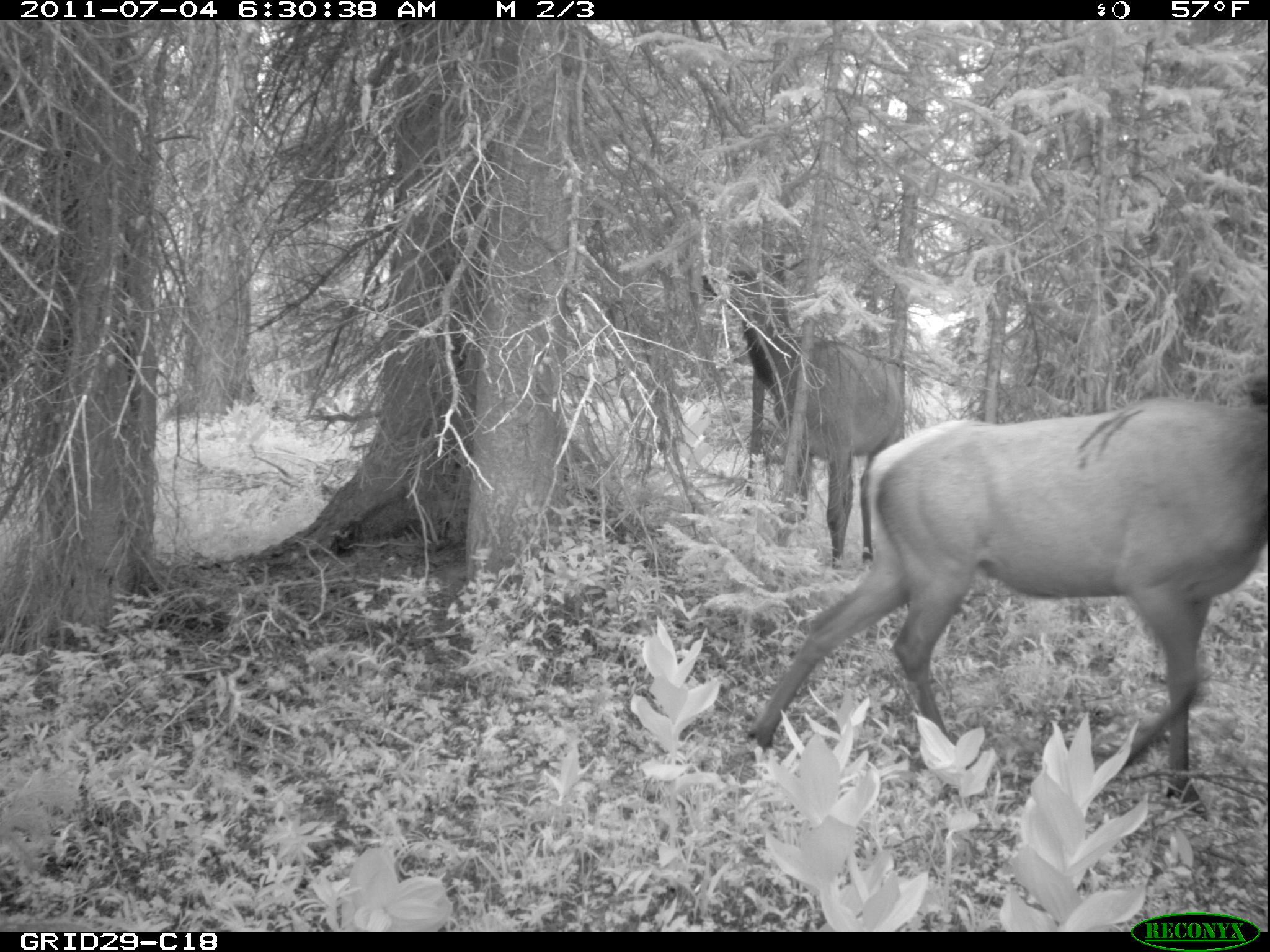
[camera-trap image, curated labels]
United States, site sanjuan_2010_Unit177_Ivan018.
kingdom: Animalia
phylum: Chordata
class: Mammalia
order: Artiodactyla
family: Cervidae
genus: Cervus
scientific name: Cervus elaphus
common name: red deer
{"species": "Cervus elaphus (red deer)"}